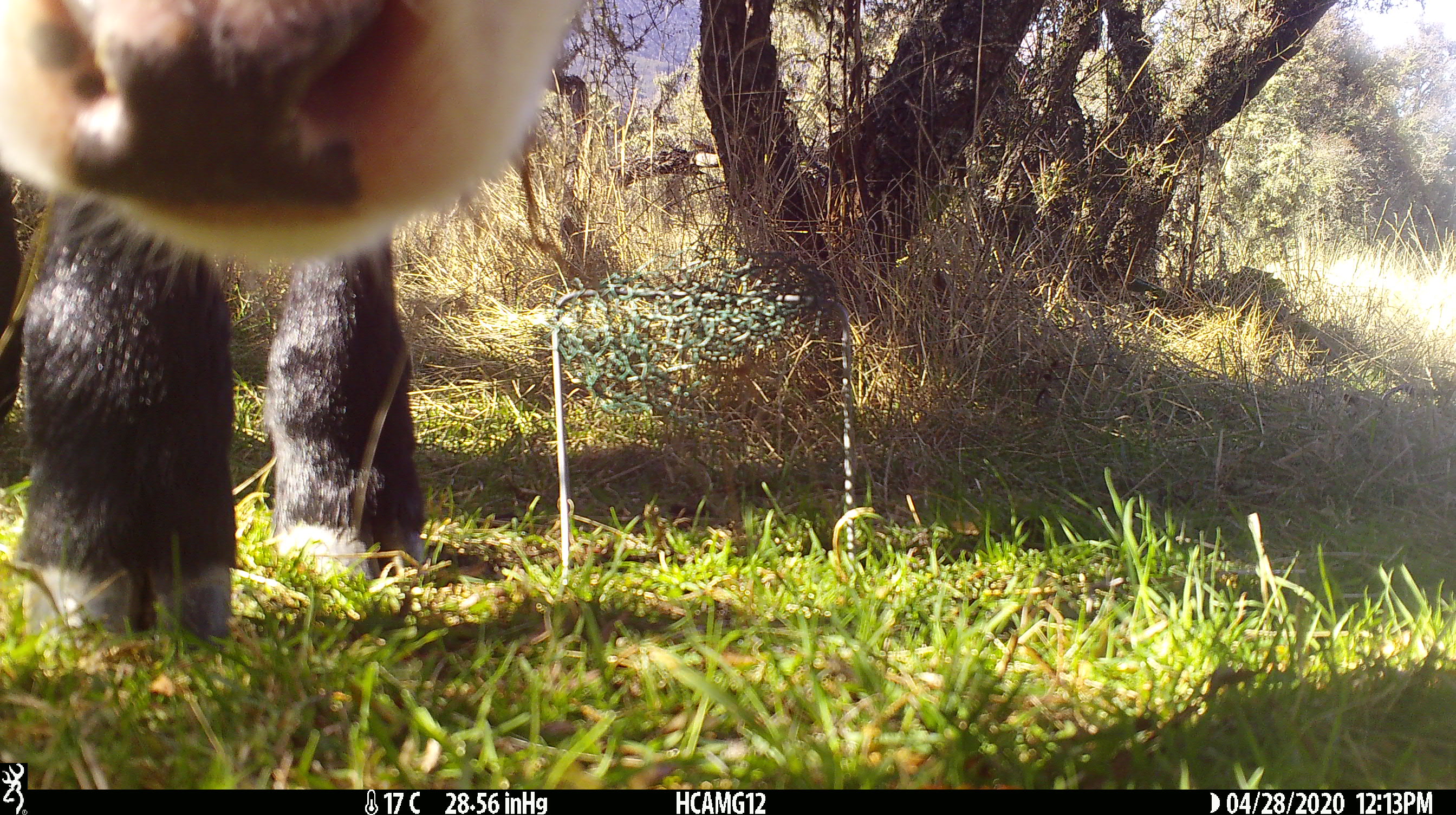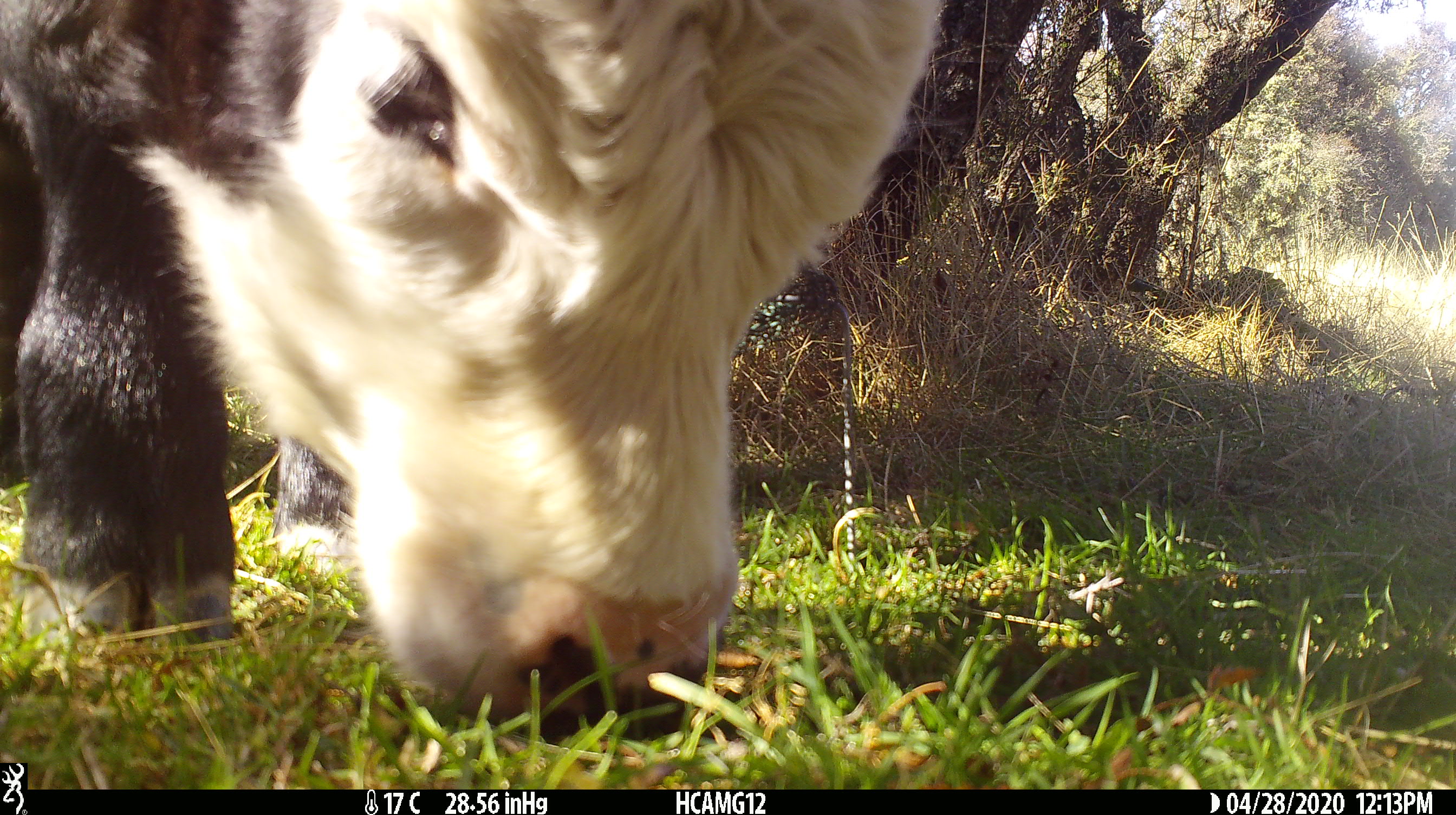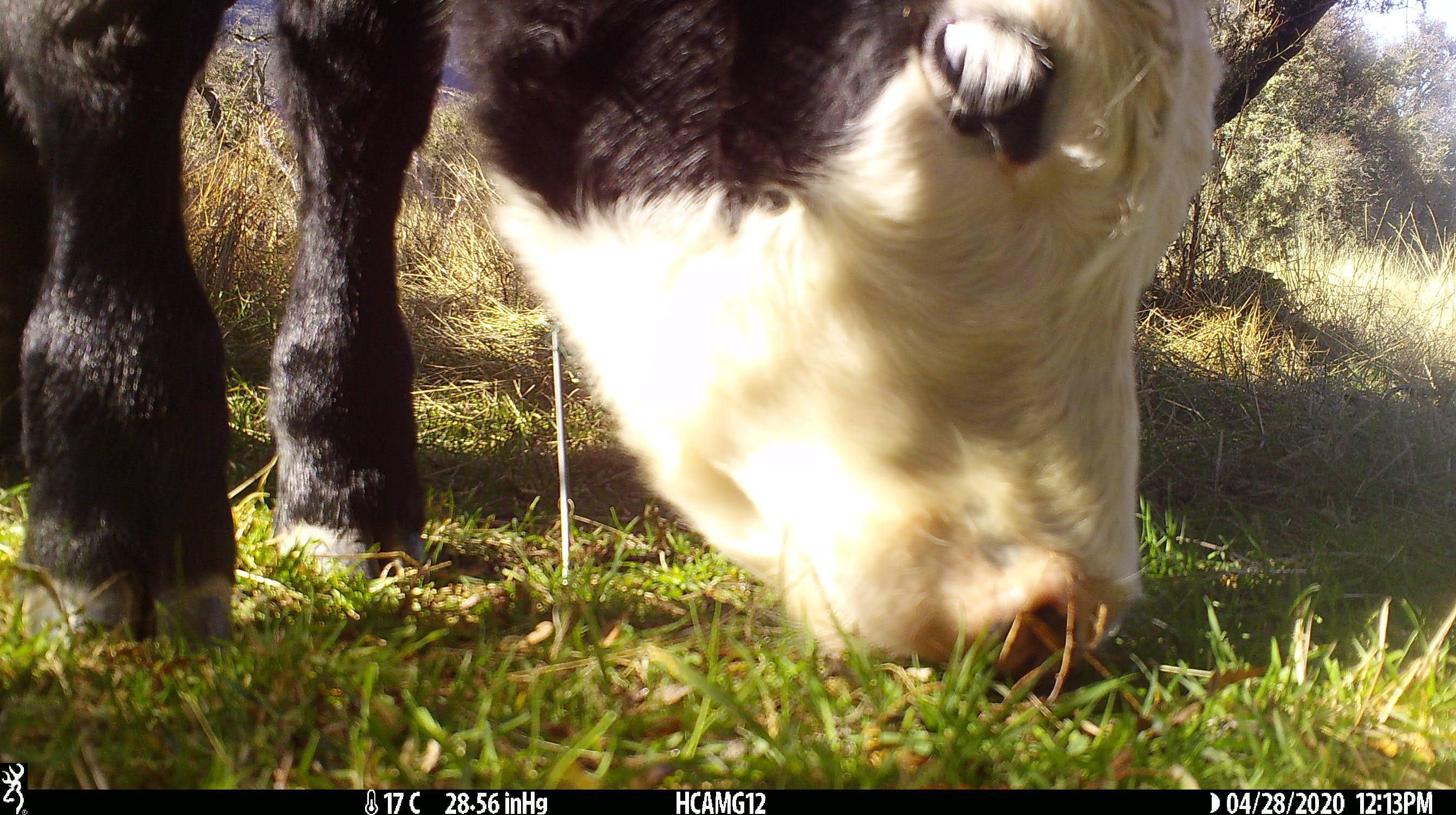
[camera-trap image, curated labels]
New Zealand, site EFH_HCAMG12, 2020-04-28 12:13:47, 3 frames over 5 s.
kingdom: Animalia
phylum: Chordata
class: Mammalia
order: Artiodactyla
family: Bovidae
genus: Bos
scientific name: Bos taurus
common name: domestic cow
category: cow